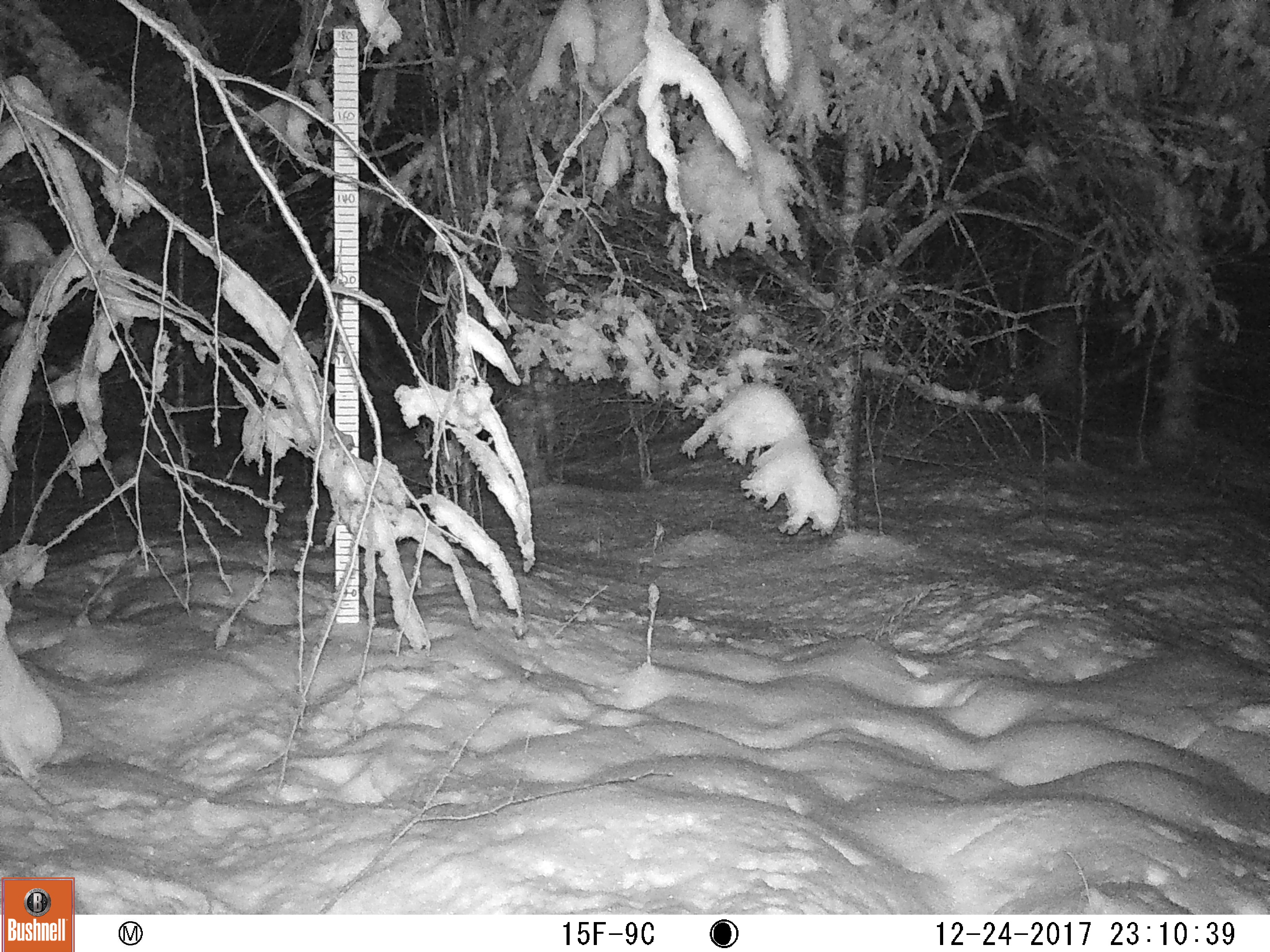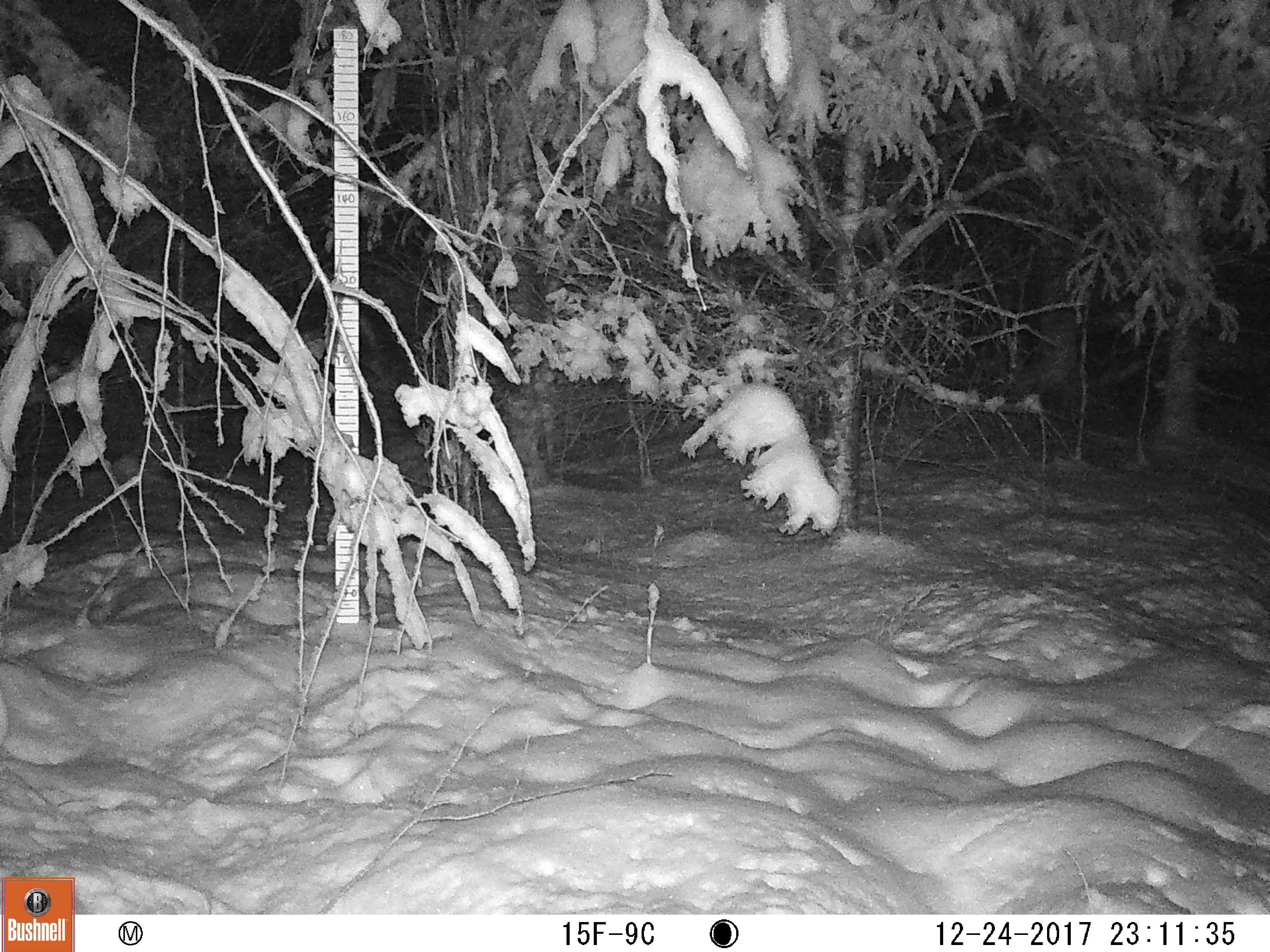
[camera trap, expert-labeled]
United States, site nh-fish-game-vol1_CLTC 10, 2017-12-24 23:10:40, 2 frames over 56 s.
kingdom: Animalia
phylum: Chordata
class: Mammalia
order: Lagomorpha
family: Leporidae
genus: Lepus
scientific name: Lepus americanus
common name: snowshoe hare